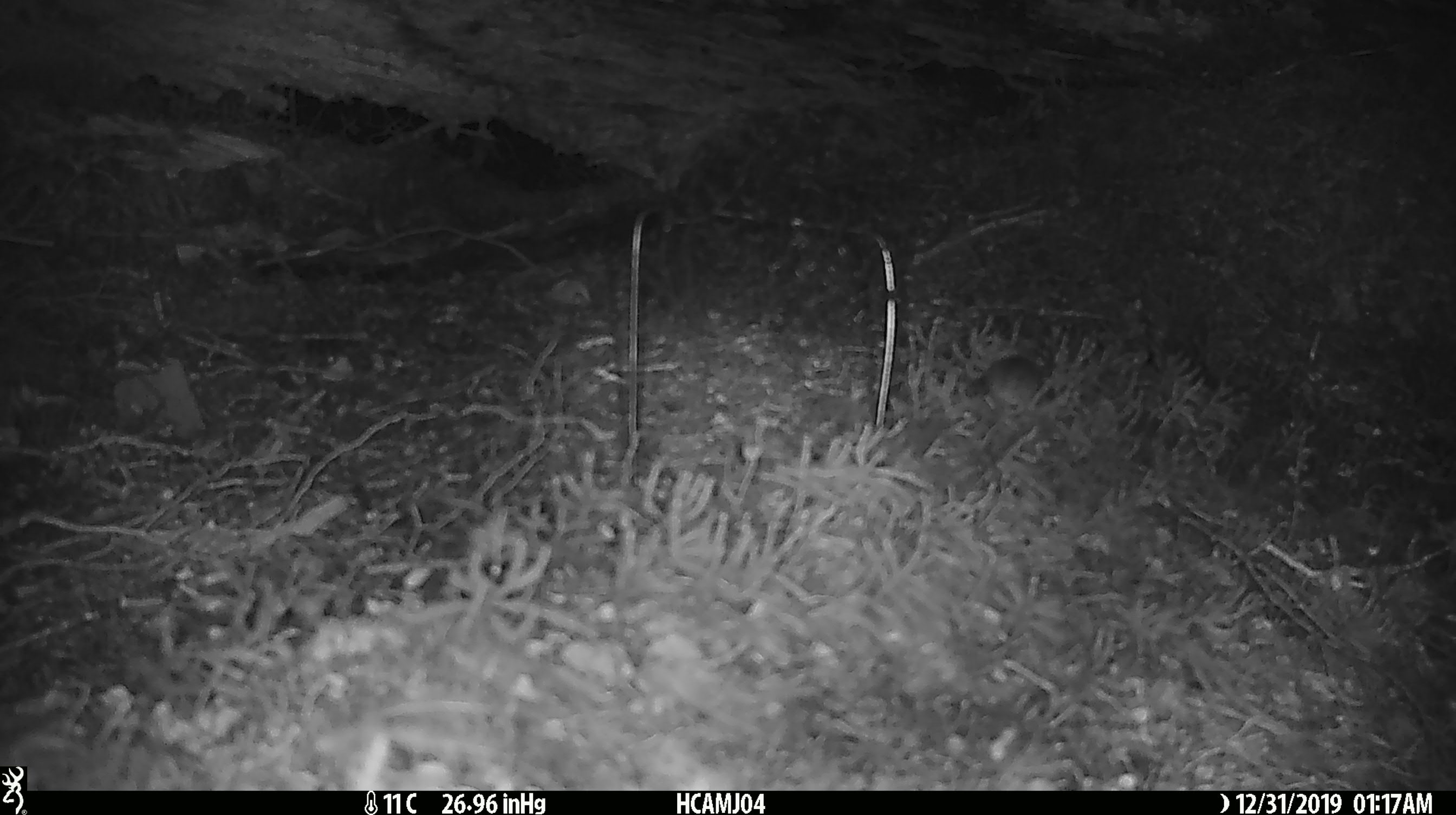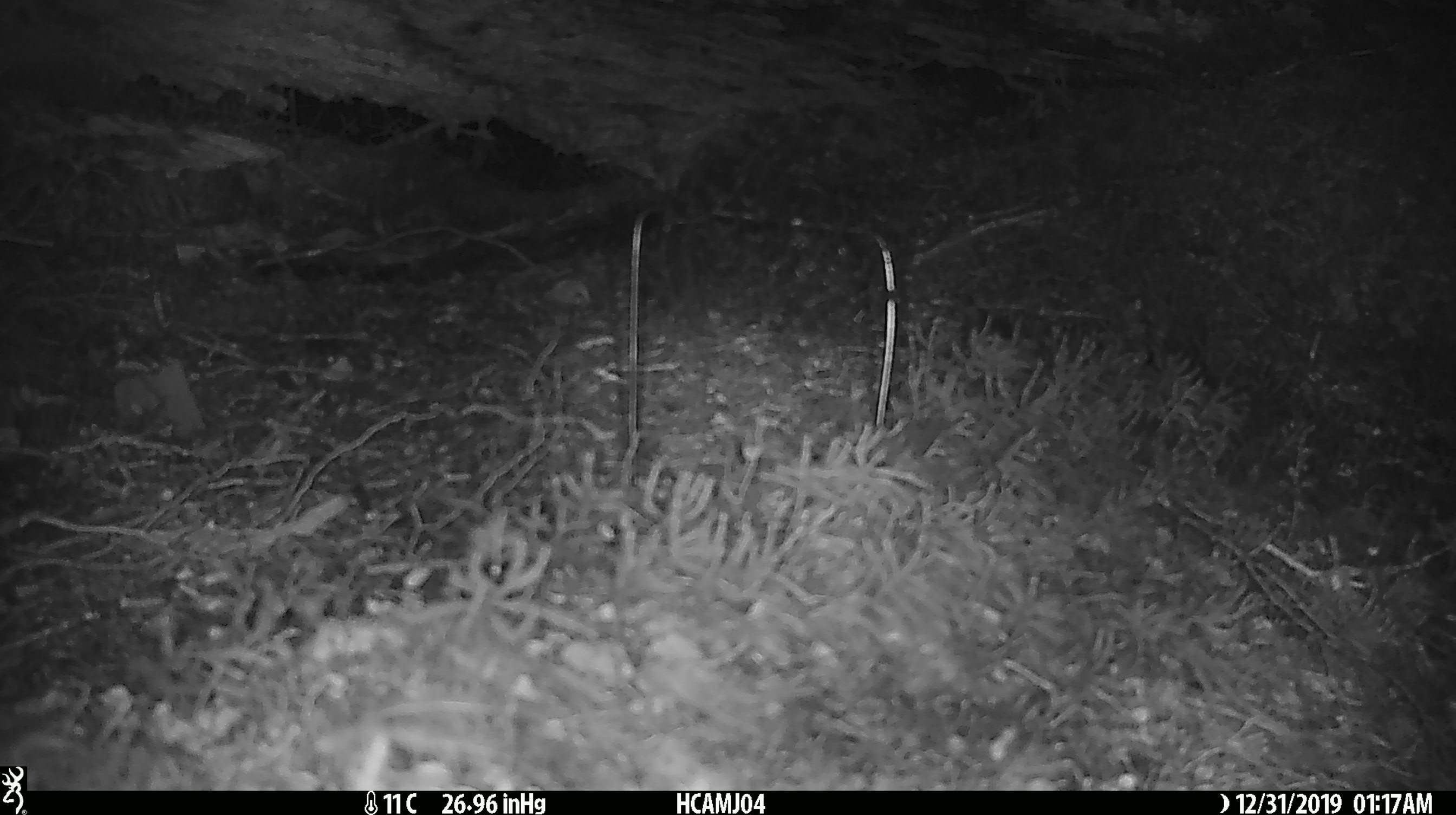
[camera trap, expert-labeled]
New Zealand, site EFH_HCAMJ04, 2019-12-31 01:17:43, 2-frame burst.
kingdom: Animalia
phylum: Chordata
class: Mammalia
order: Rodentia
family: Muridae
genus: Mus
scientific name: Mus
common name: mouse